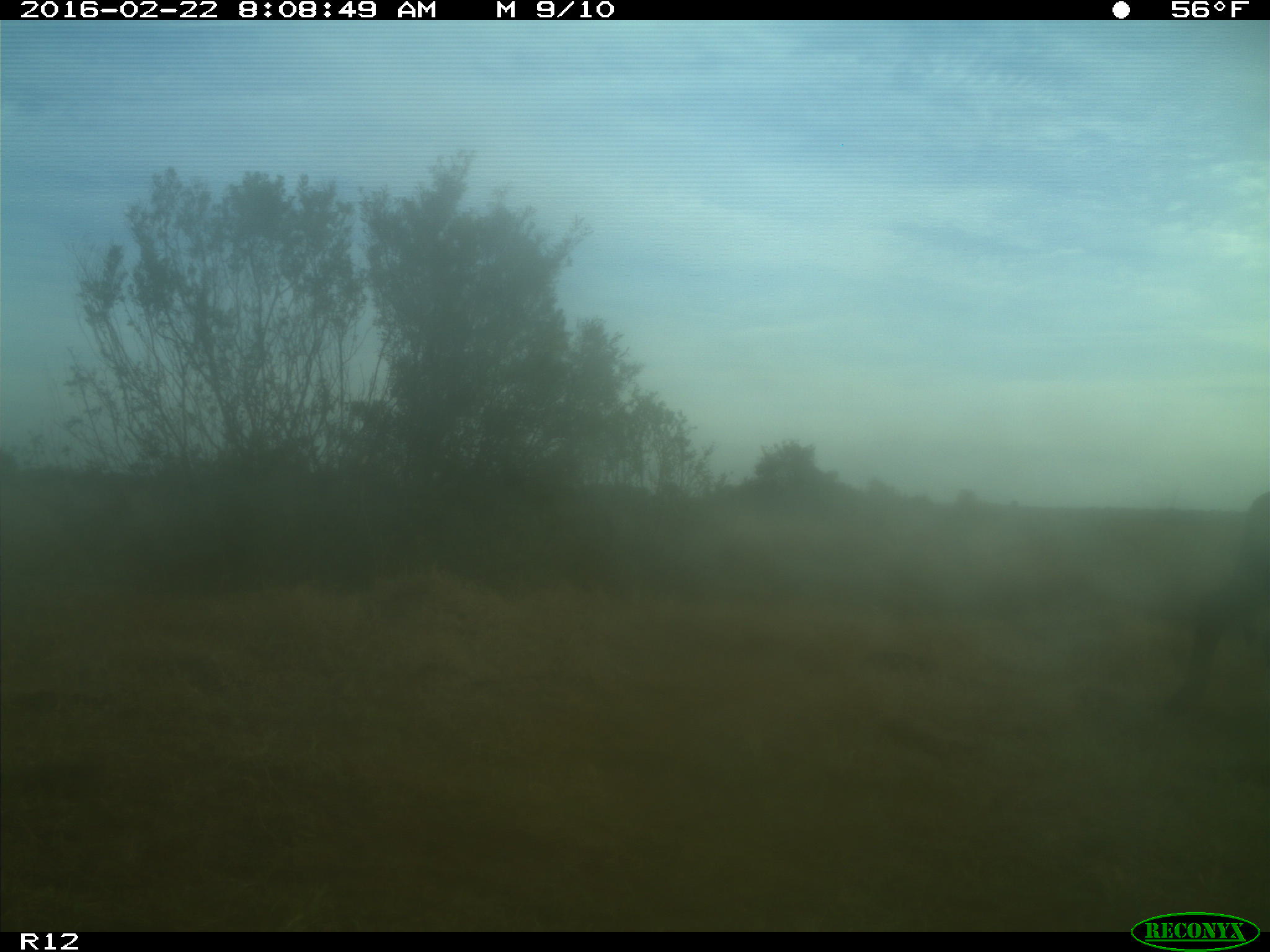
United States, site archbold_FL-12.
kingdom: Animalia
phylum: Chordata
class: Mammalia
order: Artiodactyla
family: Bovidae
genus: Bos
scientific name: Bos taurus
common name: domestic cow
Bos taurus (domestic cow).